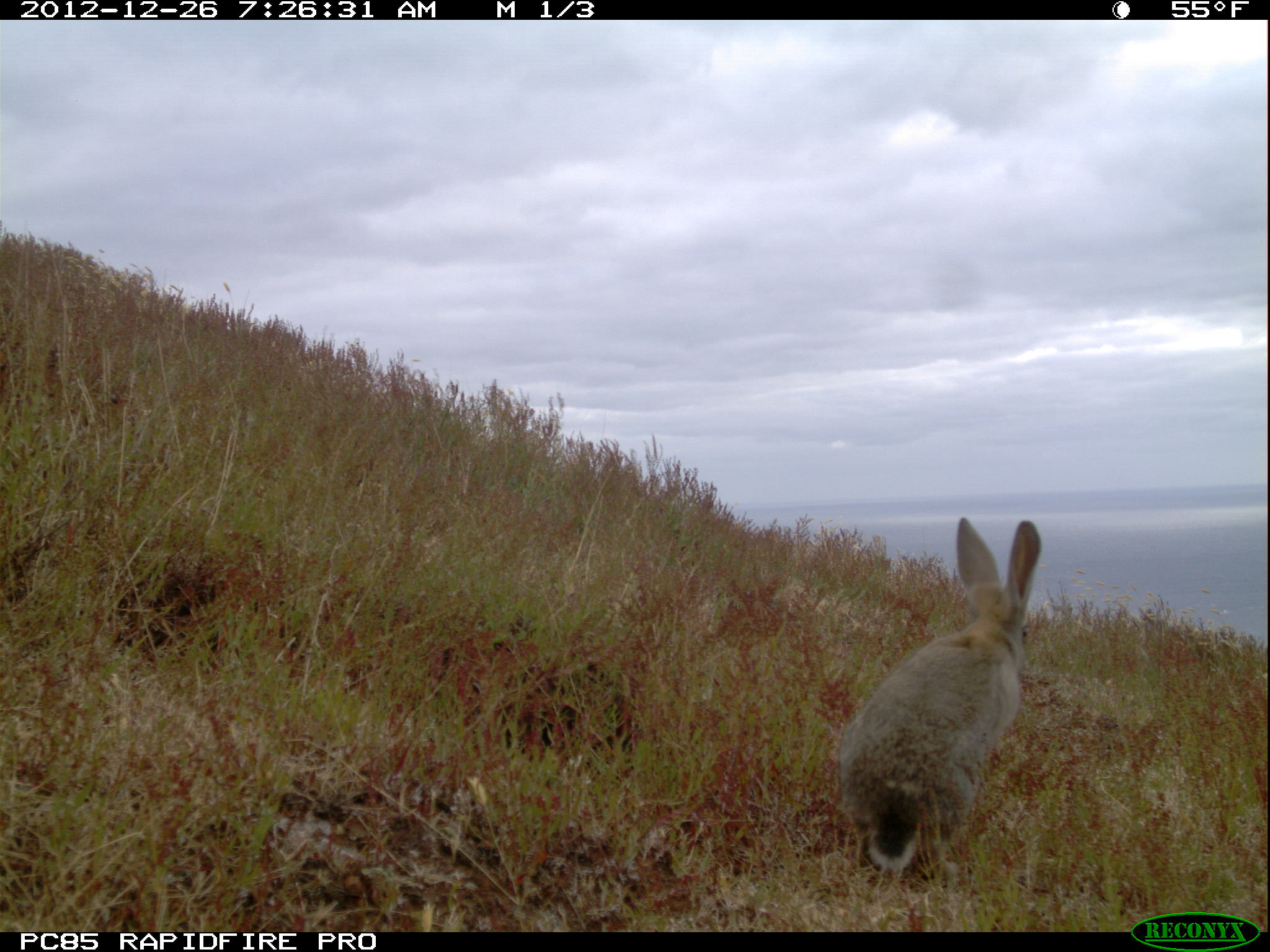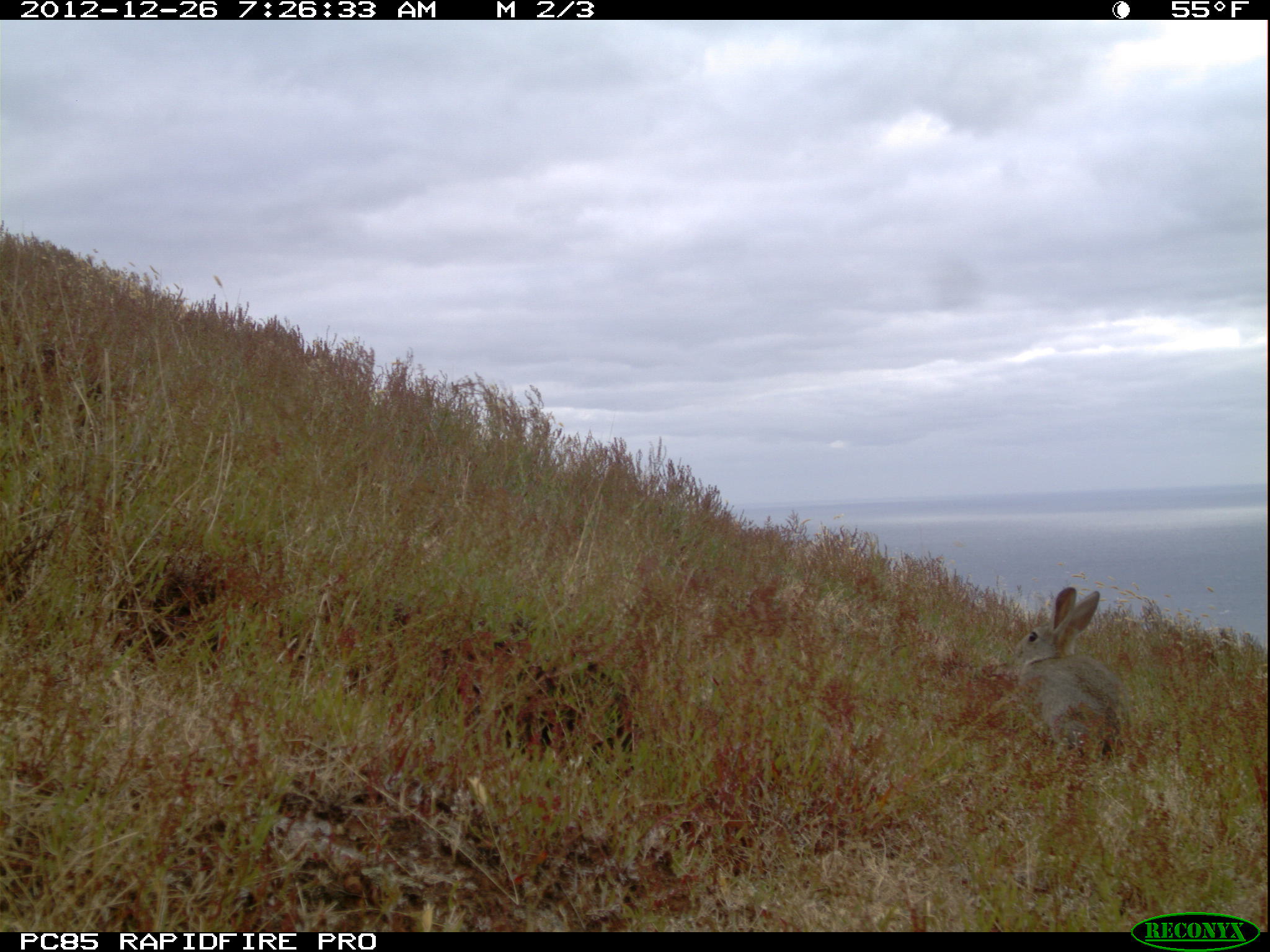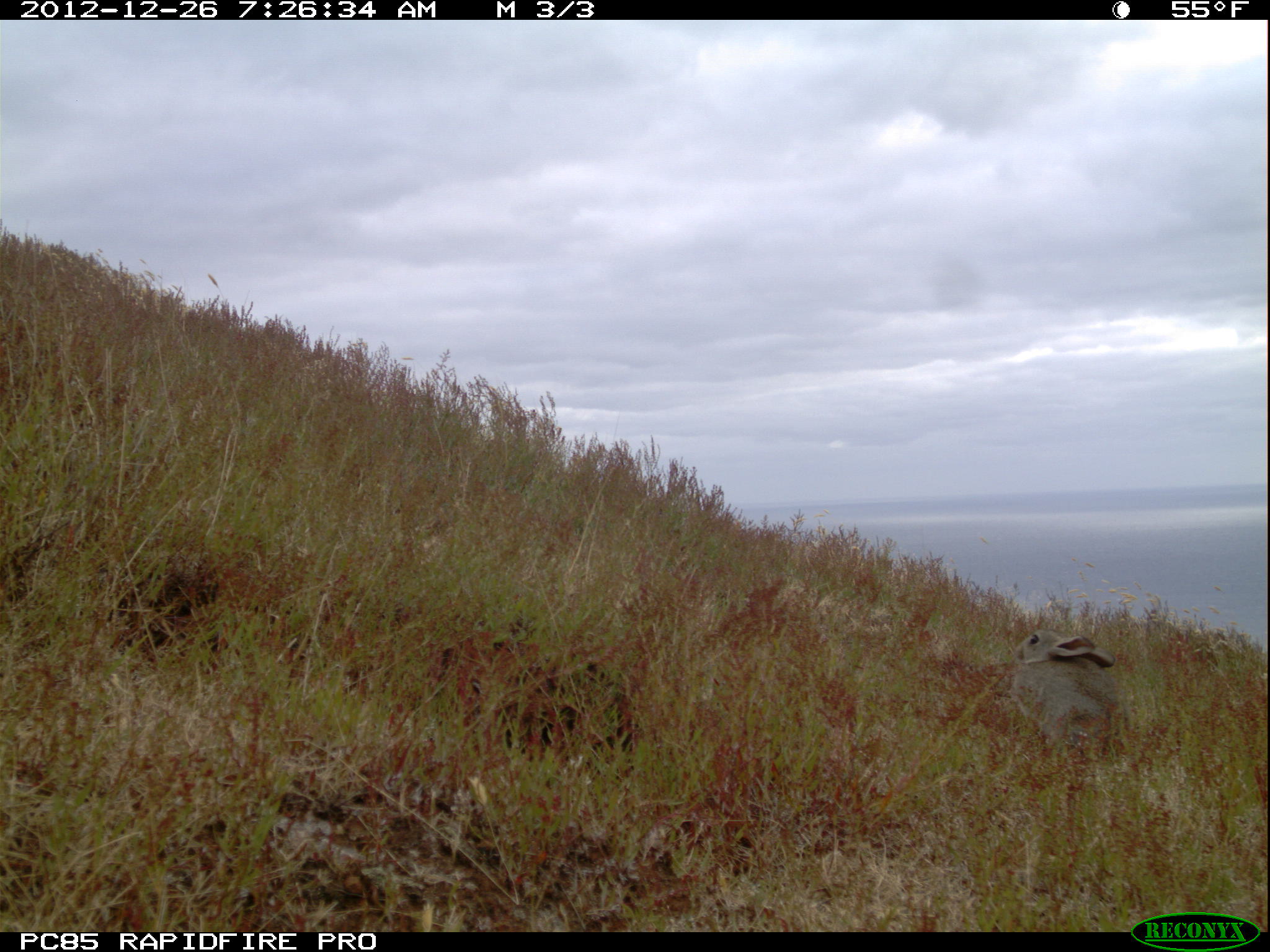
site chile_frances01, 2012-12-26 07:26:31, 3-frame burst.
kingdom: Animalia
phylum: Chordata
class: Mammalia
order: Lagomorpha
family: Leporidae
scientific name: Leporidae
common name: rabbits and hares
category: rabbit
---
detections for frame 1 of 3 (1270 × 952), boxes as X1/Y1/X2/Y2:
rabbit: 832/517/1045/890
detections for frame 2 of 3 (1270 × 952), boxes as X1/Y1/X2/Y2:
rabbit: 1004/585/1131/766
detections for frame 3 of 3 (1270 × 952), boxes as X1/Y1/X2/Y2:
rabbit: 1008/627/1129/762